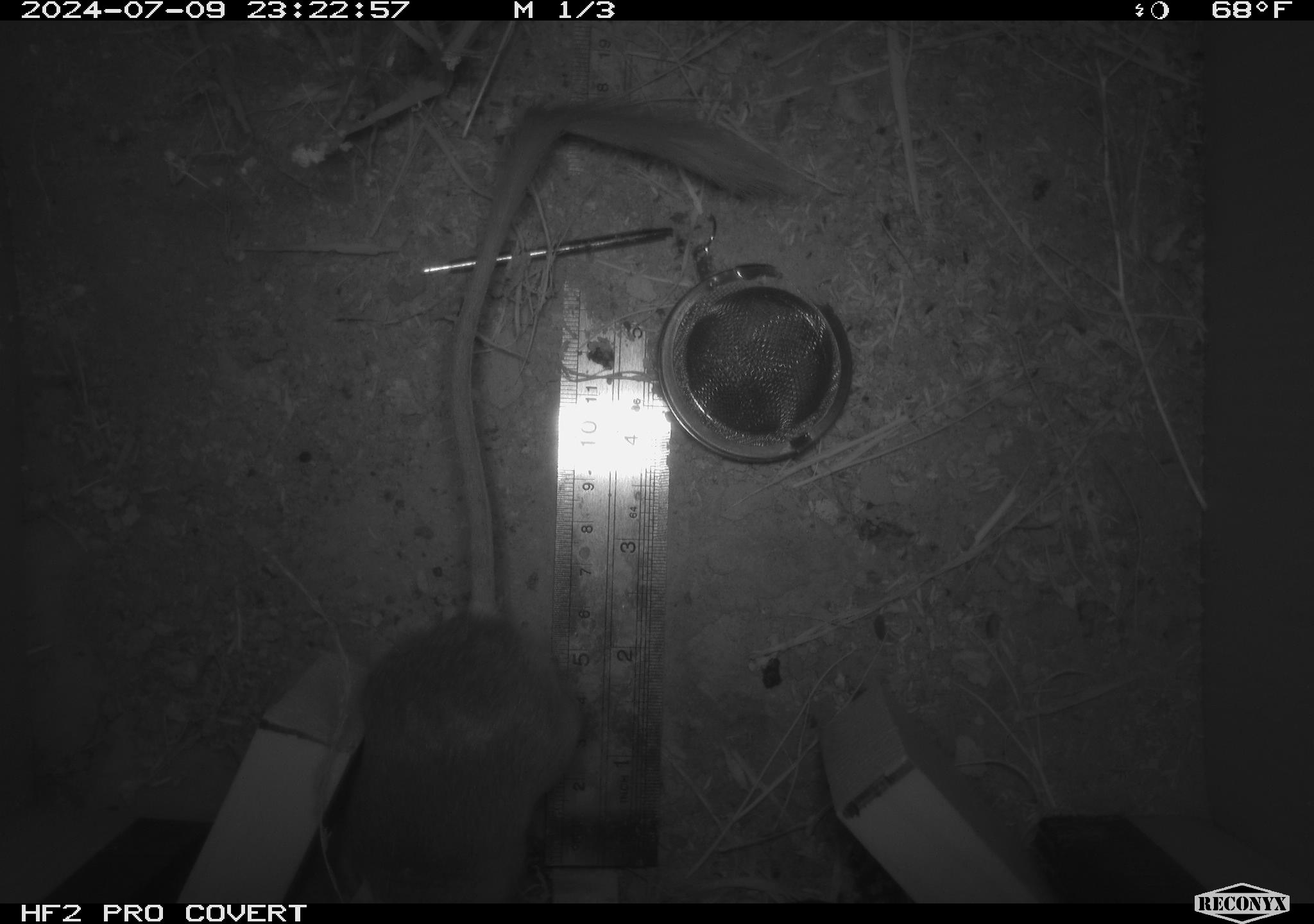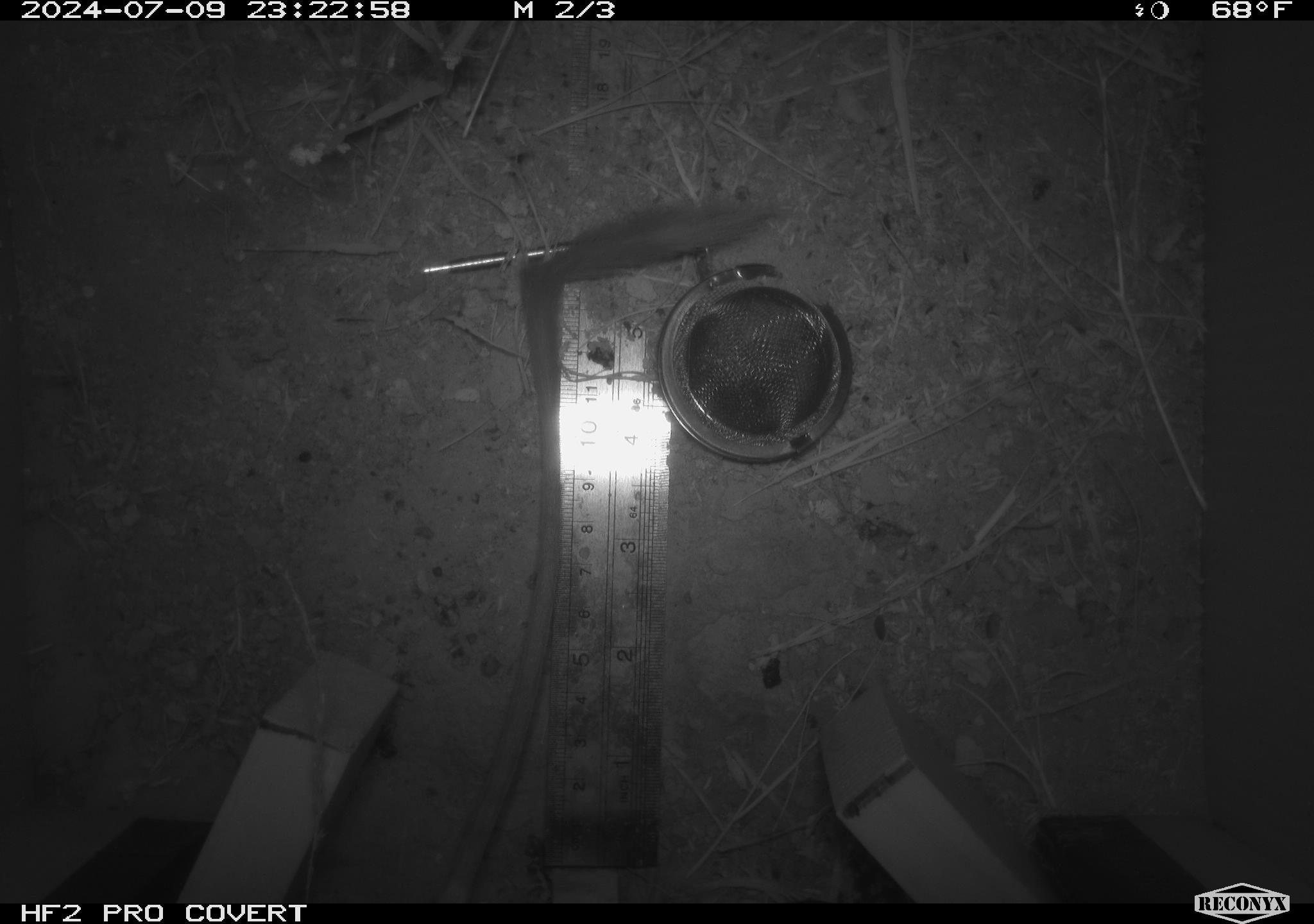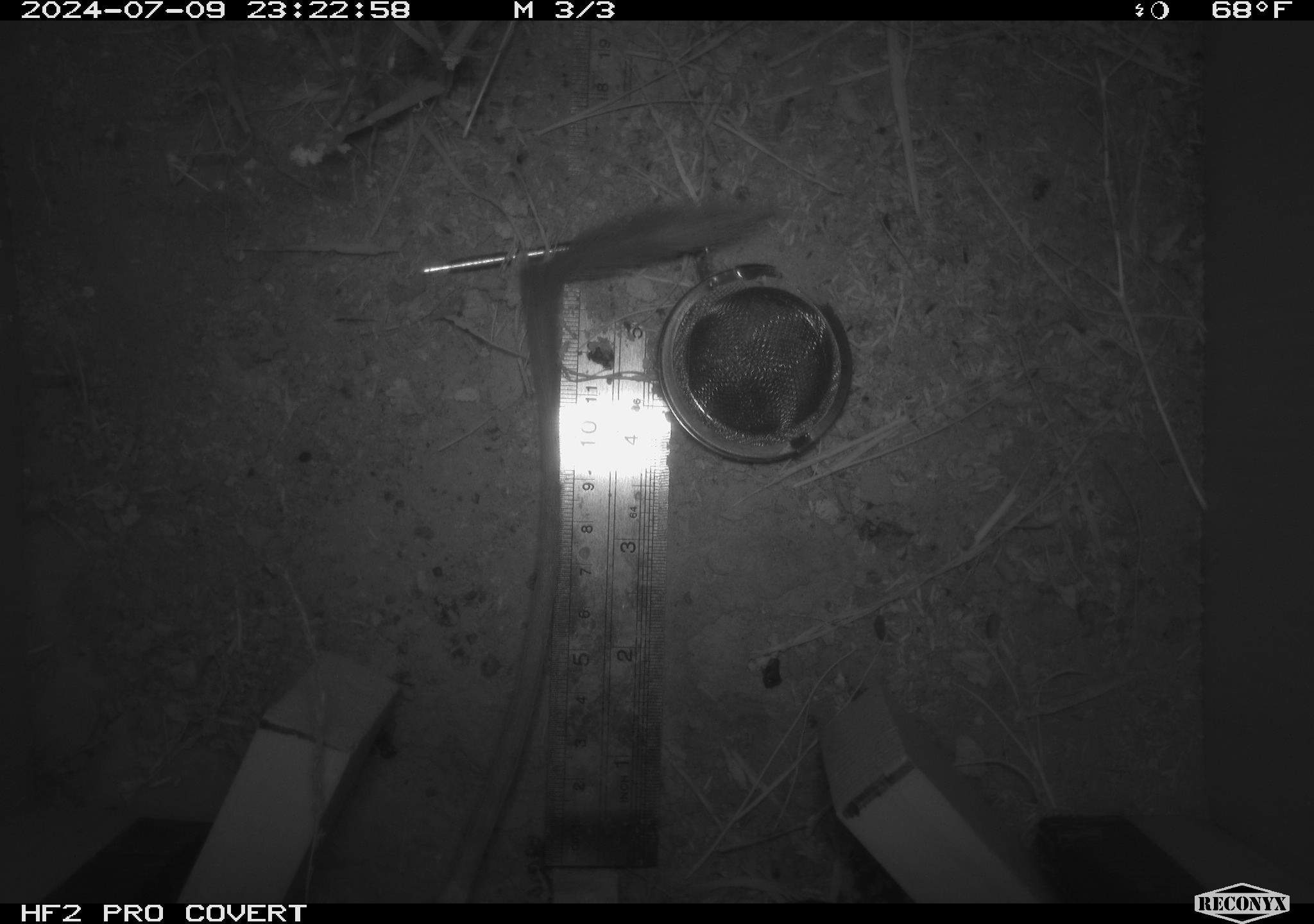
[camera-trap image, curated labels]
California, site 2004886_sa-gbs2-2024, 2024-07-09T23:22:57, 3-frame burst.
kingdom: Animalia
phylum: Chordata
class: Mammalia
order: Rodentia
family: Heteromyidae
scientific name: Heteromyidae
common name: kangaroo rats and pocket mice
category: heteromyidae family